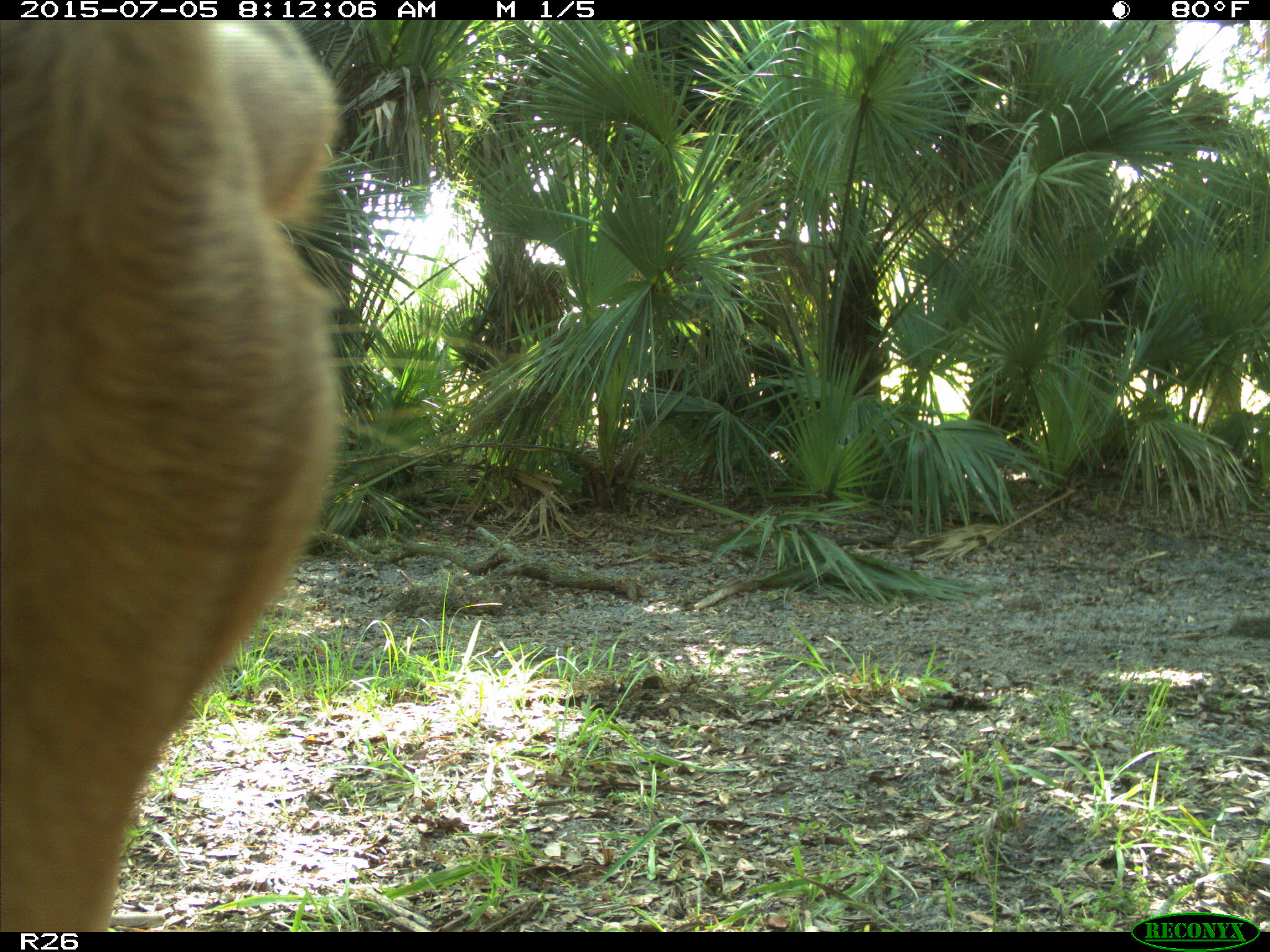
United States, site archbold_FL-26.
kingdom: Animalia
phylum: Chordata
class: Mammalia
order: Artiodactyla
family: Bovidae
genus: Bos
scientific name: Bos taurus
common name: domestic cow